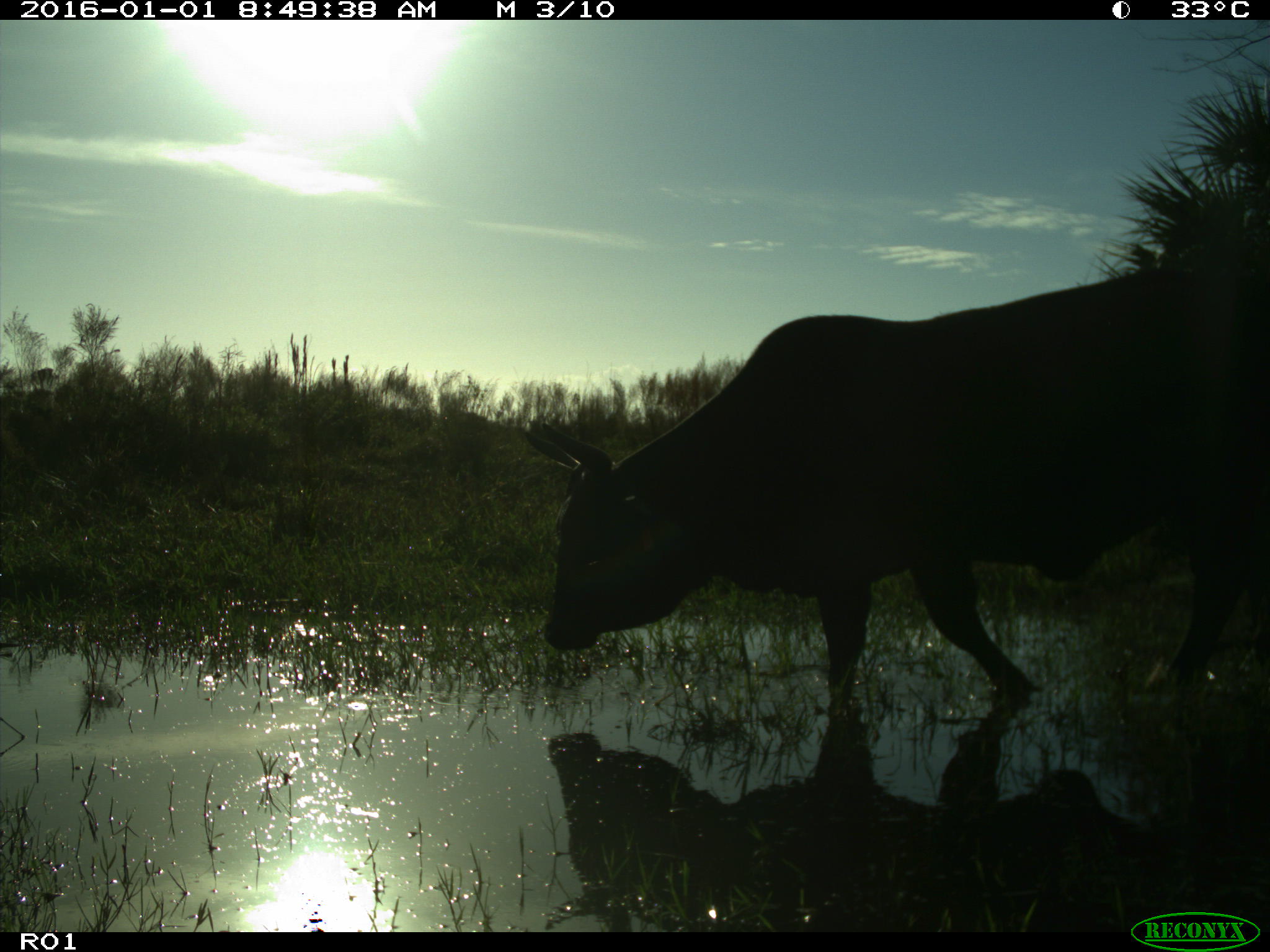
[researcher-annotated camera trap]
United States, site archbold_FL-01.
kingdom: Animalia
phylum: Chordata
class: Mammalia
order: Artiodactyla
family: Bovidae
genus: Bos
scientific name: Bos taurus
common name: domestic cow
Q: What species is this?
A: Bos taurus (domestic cow).